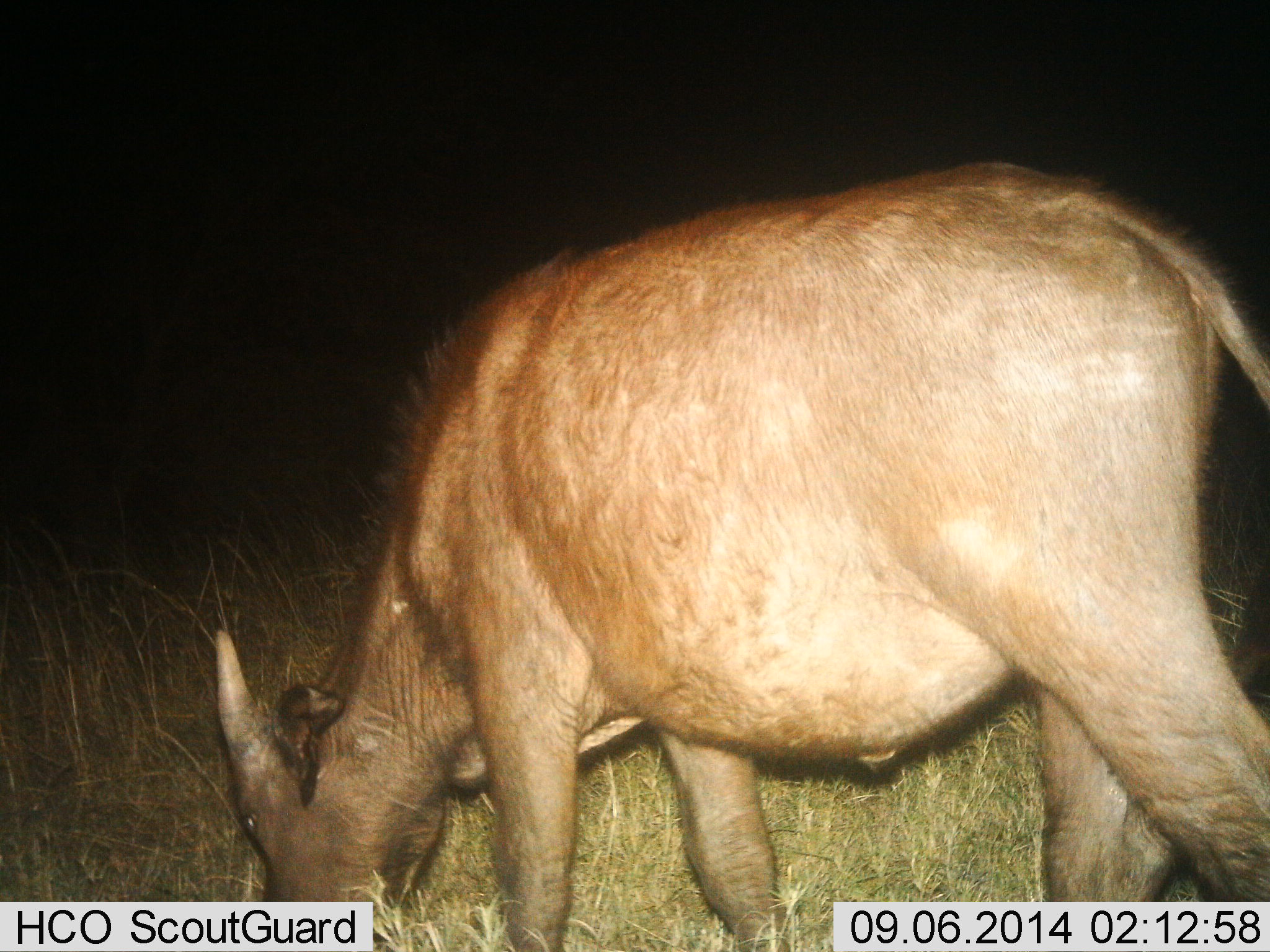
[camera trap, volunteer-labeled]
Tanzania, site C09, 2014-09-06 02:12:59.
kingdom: Animalia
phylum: Chordata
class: Mammalia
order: Artiodactyla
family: Bovidae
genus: Tragelaphus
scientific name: Tragelaphus oryx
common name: eland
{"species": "eland (Tragelaphus oryx)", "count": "1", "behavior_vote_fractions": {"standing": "10%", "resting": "0%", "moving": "0%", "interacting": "0%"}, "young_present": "0%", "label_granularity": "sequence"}